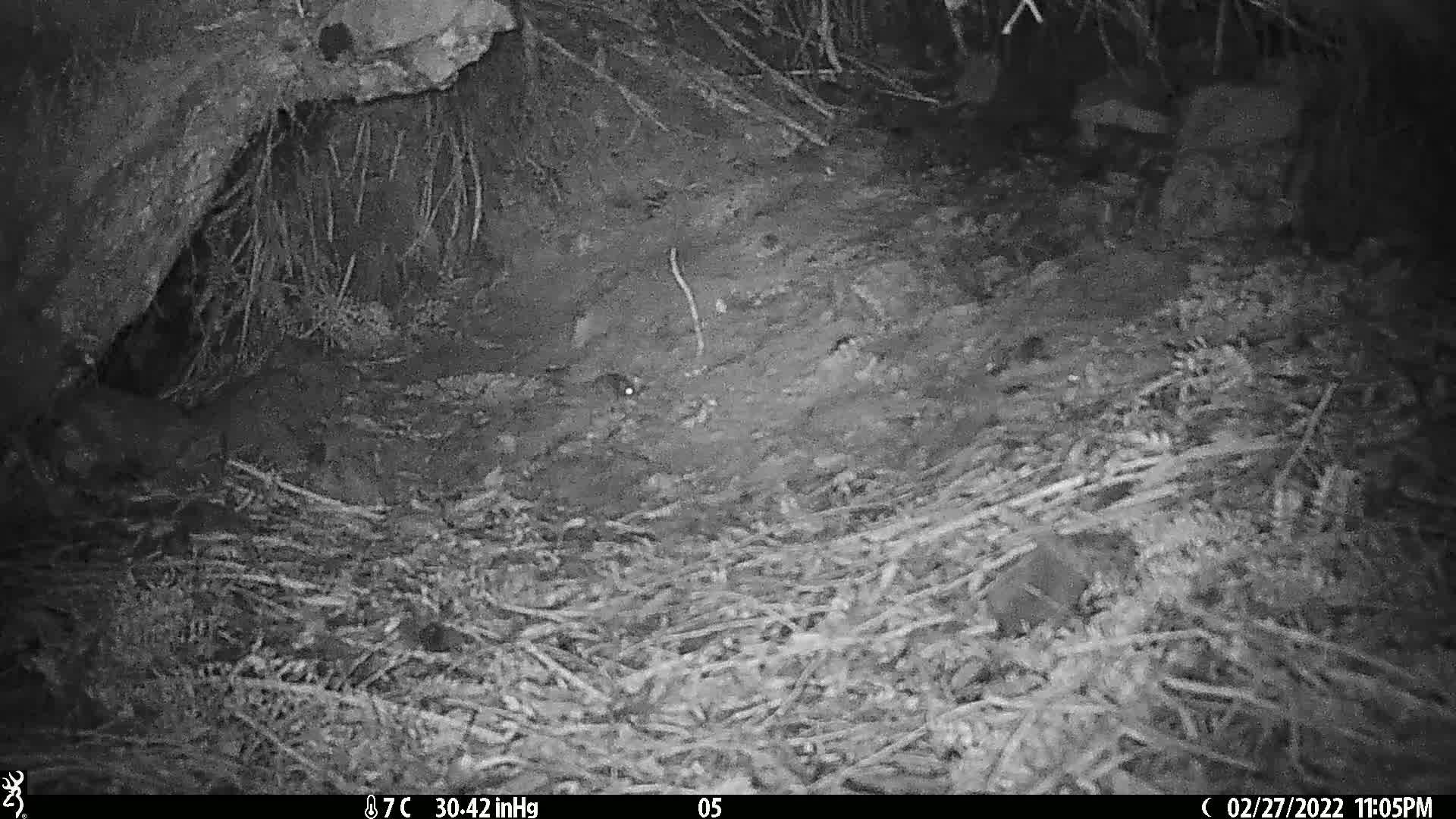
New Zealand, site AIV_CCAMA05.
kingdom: Animalia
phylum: Chordata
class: Mammalia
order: Rodentia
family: Muridae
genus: Mus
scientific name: Mus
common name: mouse